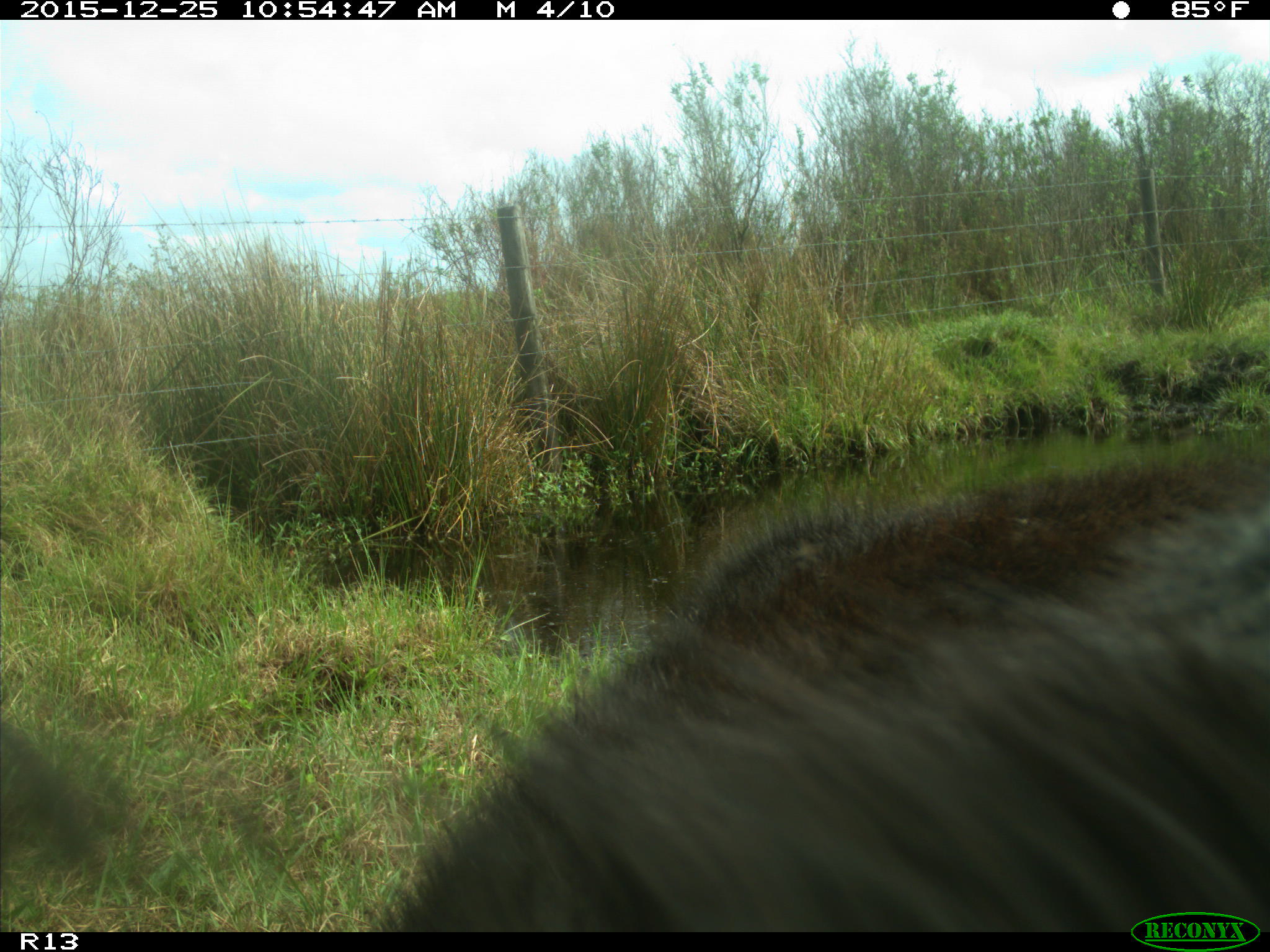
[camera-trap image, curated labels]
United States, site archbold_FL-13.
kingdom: Animalia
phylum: Chordata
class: Mammalia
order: Artiodactyla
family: Bovidae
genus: Bos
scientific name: Bos taurus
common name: domestic cow